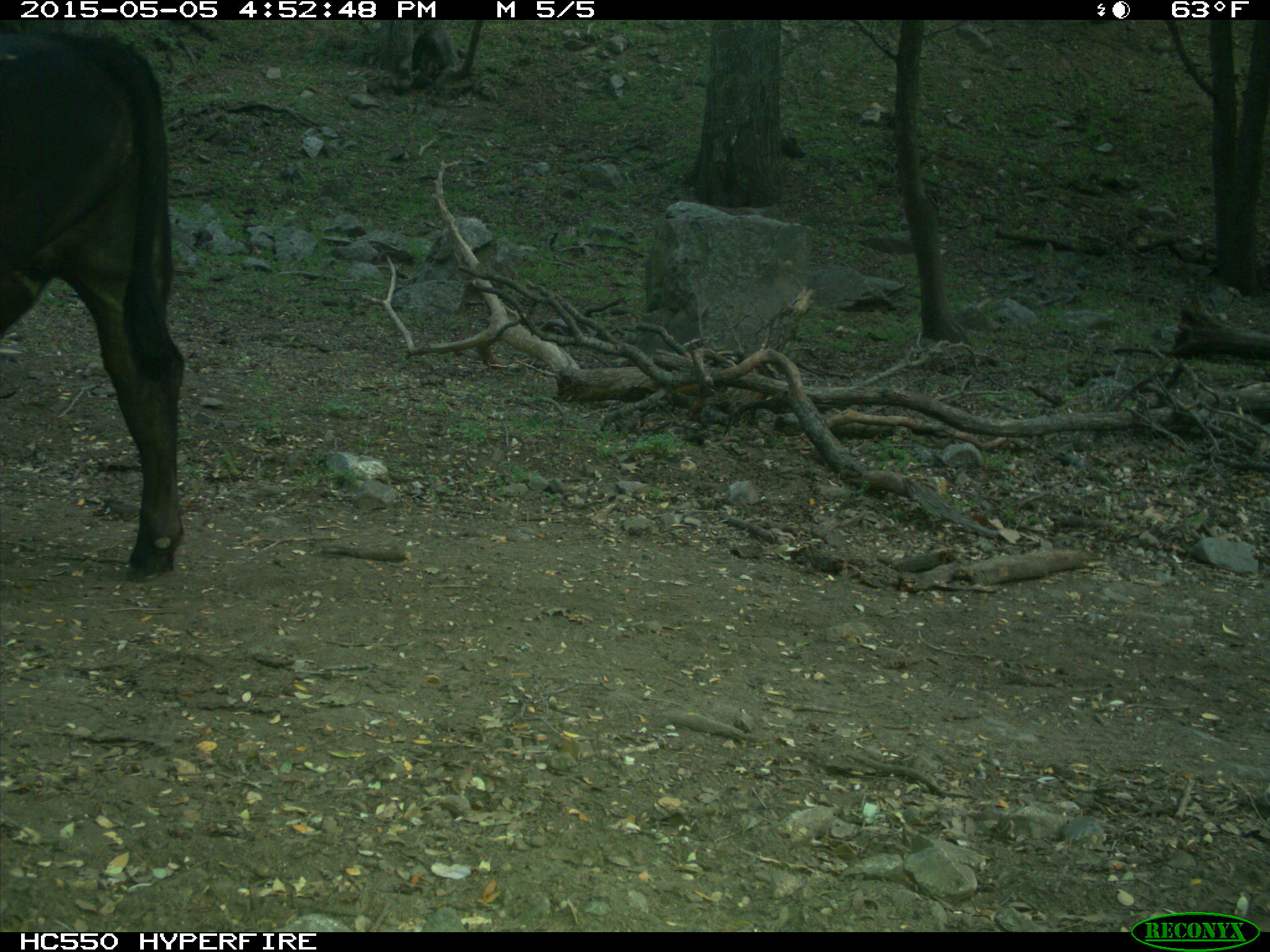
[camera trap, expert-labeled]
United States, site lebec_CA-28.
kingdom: Animalia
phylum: Chordata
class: Mammalia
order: Artiodactyla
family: Bovidae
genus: Bos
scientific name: Bos taurus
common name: domestic cow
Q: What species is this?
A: Bos taurus (domestic cow).